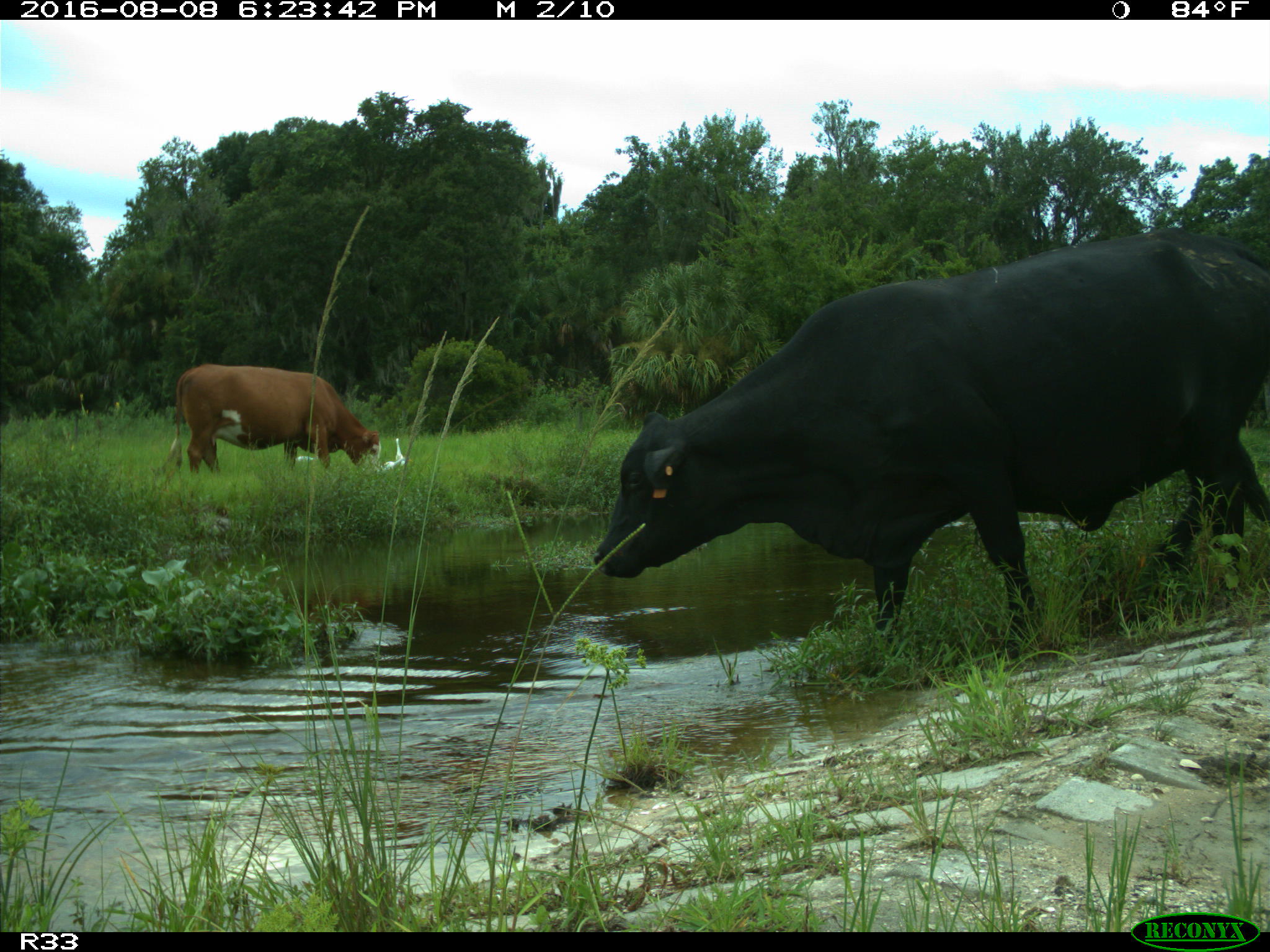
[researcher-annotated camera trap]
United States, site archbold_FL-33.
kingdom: Animalia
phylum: Chordata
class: Mammalia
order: Artiodactyla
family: Bovidae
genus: Bos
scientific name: Bos taurus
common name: domestic cow